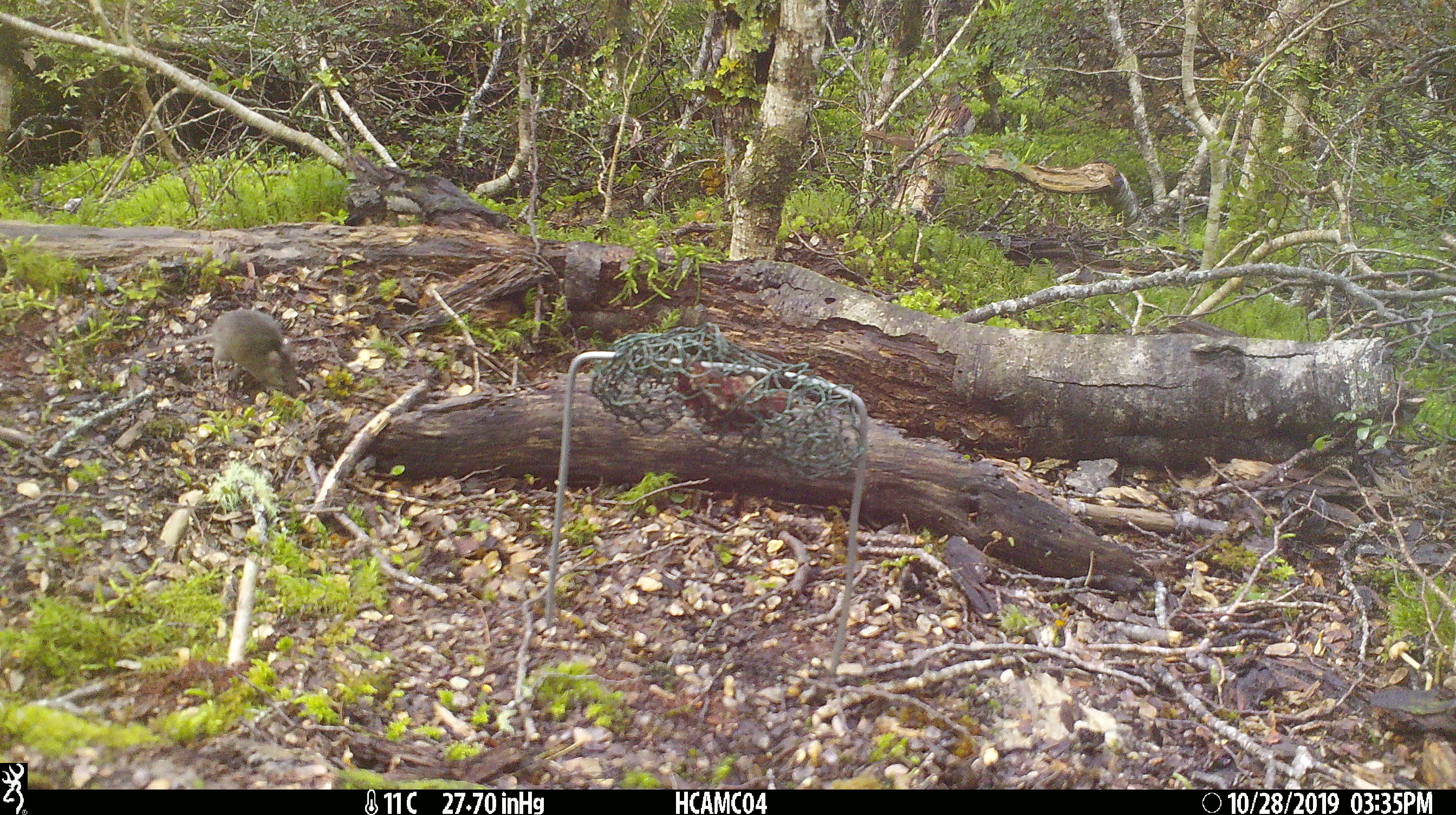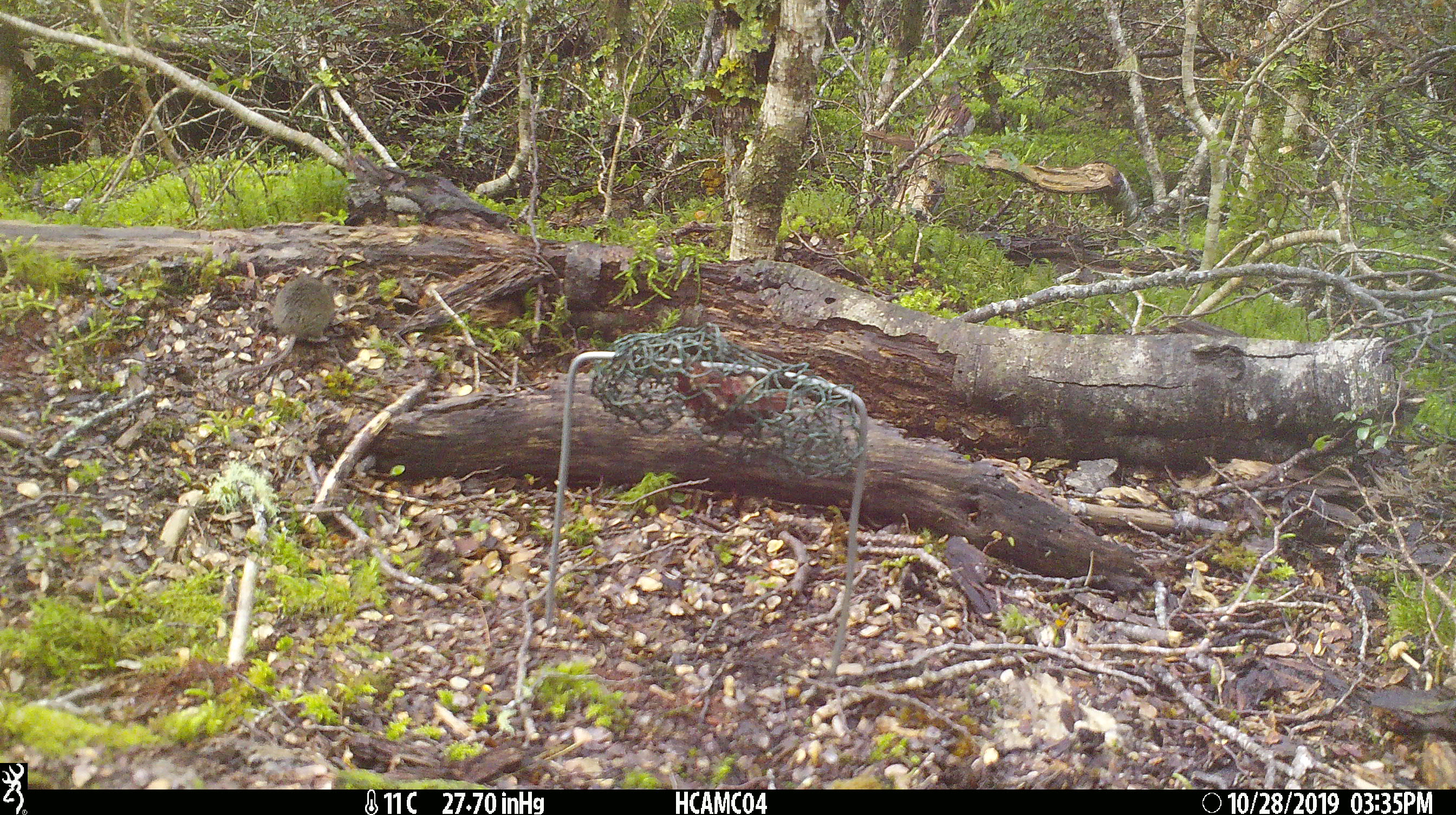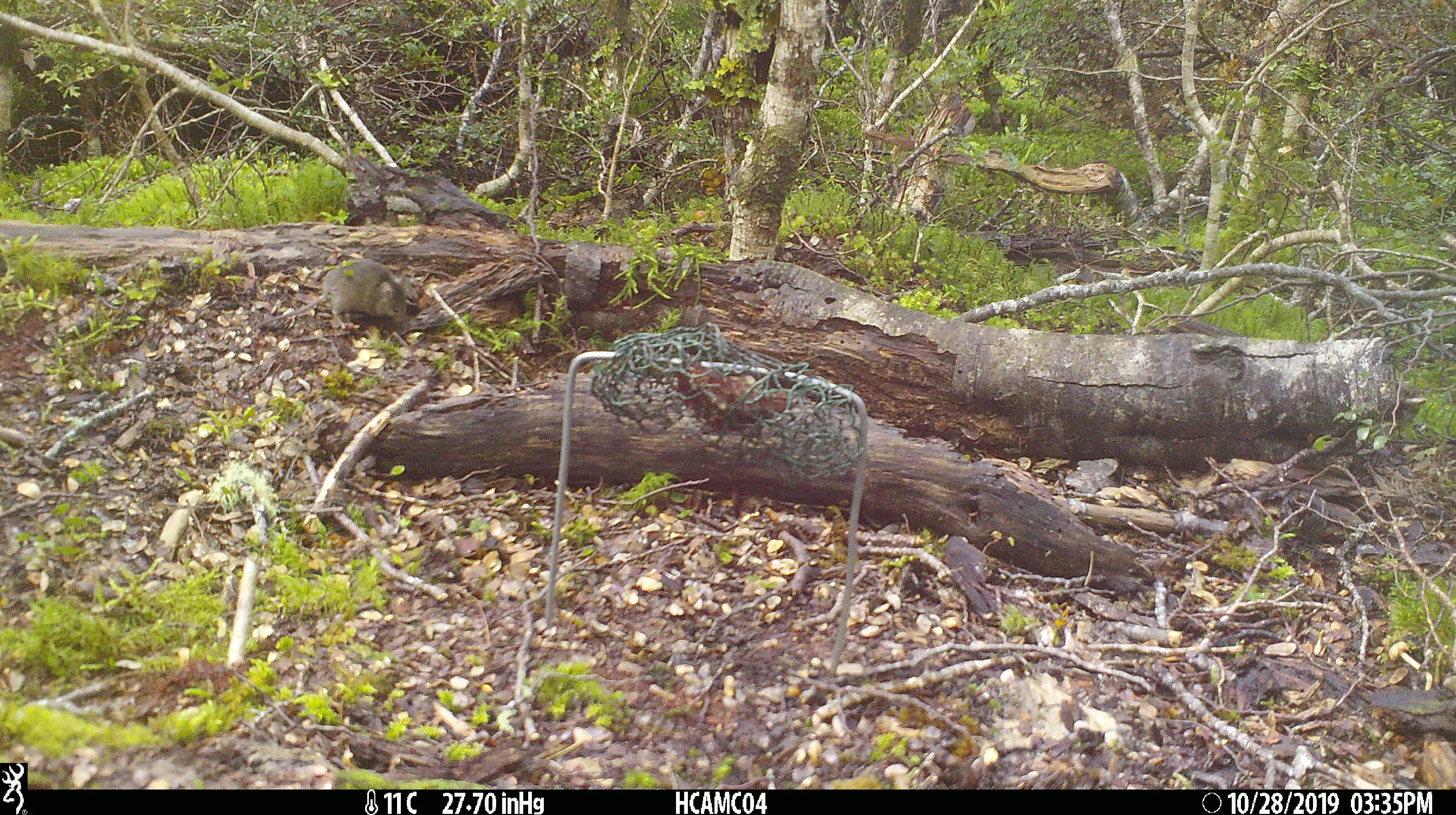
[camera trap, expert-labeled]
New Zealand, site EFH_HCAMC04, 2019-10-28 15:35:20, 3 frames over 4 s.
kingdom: Animalia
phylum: Chordata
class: Mammalia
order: Rodentia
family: Muridae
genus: Mus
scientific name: Mus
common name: mouse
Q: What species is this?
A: Mouse (Mus).